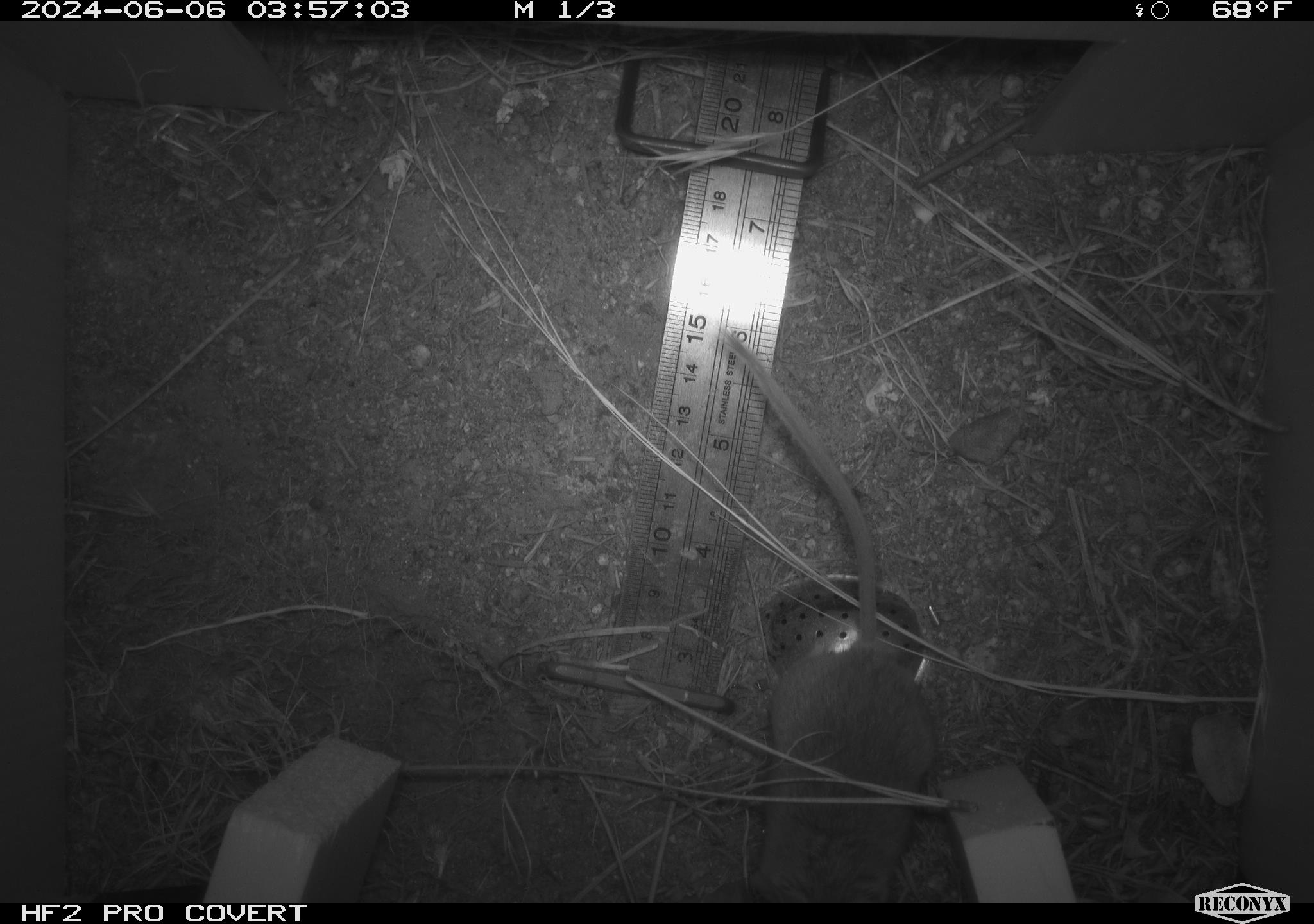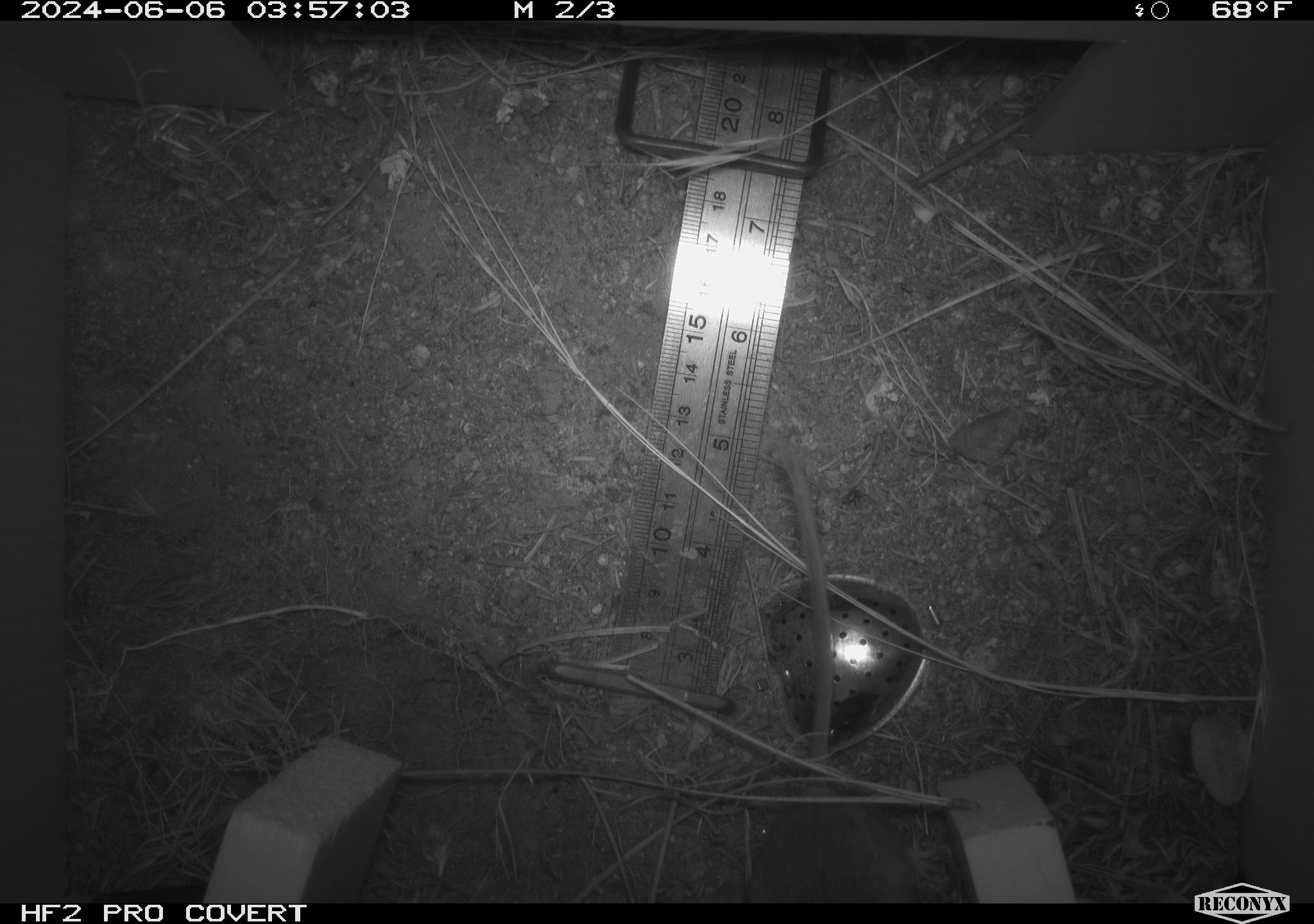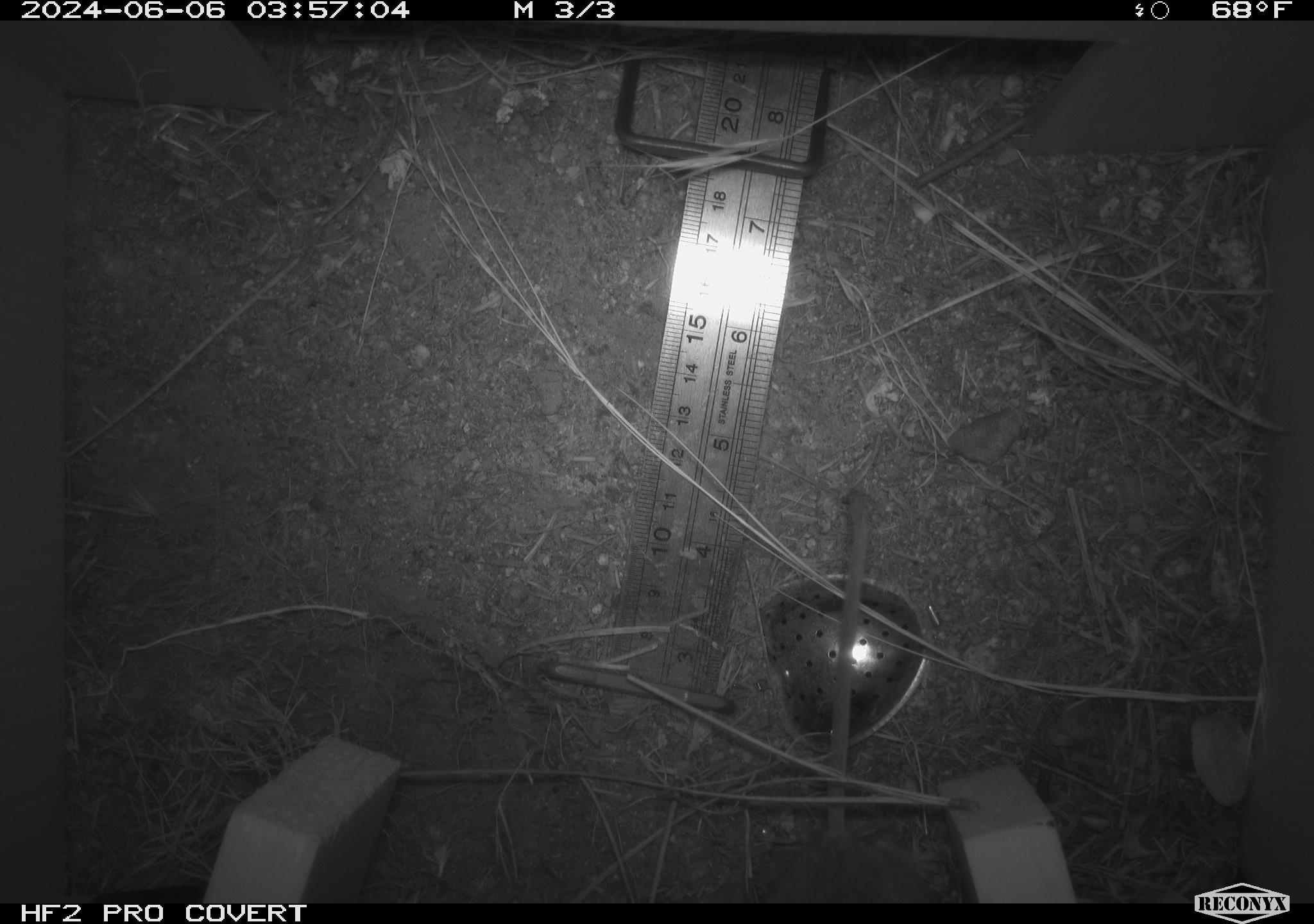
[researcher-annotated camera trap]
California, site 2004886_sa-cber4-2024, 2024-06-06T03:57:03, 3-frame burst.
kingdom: Animalia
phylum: Chordata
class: Mammalia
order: Rodentia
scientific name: Rodentia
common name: mouse species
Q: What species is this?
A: Mouse species (Rodentia).